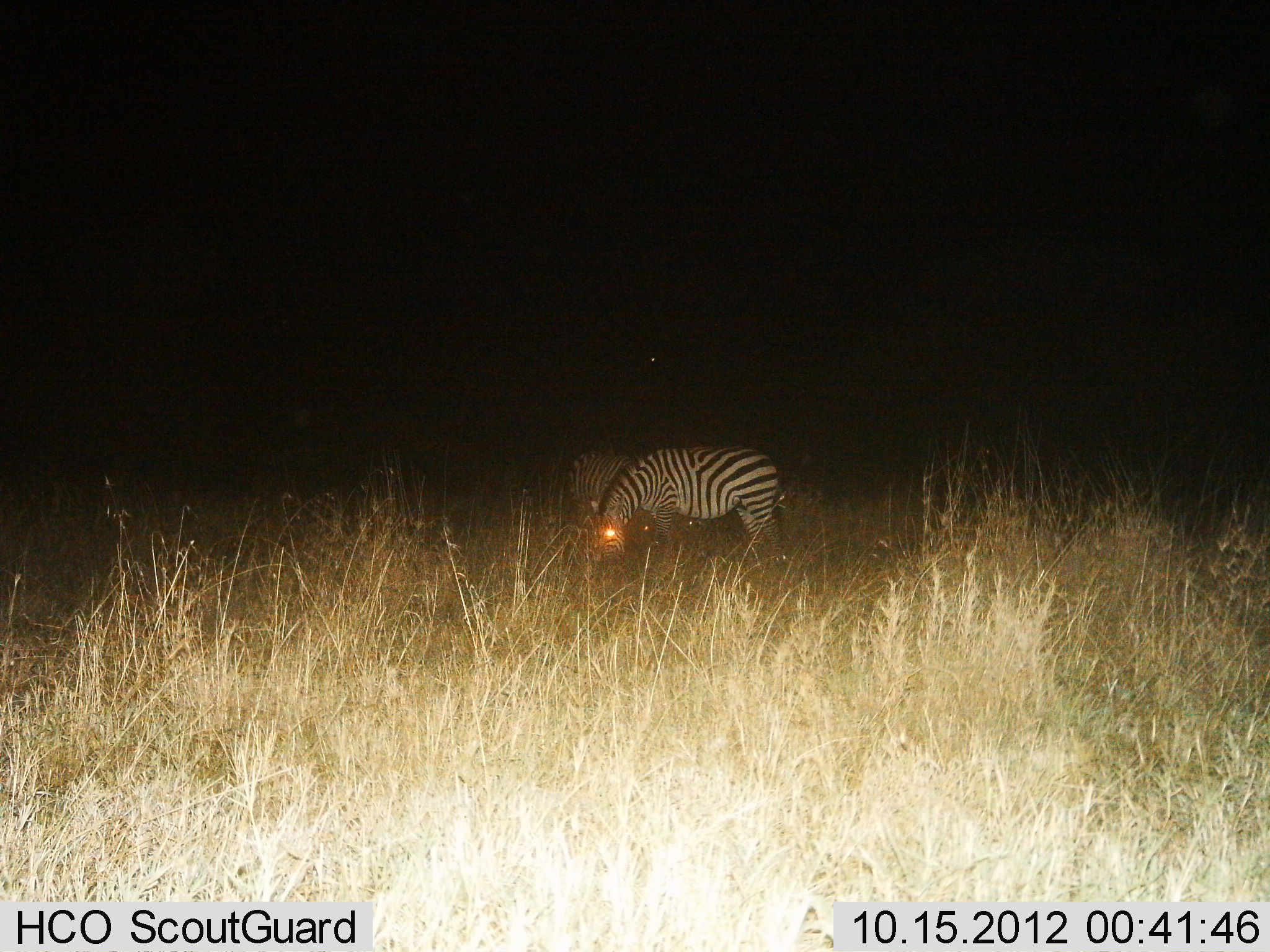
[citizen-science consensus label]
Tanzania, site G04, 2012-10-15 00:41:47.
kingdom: Animalia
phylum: Chordata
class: Mammalia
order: Perissodactyla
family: Equidae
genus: Equus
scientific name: Equus quagga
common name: plains zebra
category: zebra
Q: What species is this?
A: Zebra (plains zebra) (Equus quagga).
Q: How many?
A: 2.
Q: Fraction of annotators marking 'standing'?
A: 20%.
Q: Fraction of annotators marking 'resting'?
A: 0%.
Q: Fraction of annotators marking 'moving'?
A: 0%.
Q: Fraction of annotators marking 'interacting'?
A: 0%.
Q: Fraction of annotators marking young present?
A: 0%.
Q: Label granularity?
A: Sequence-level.